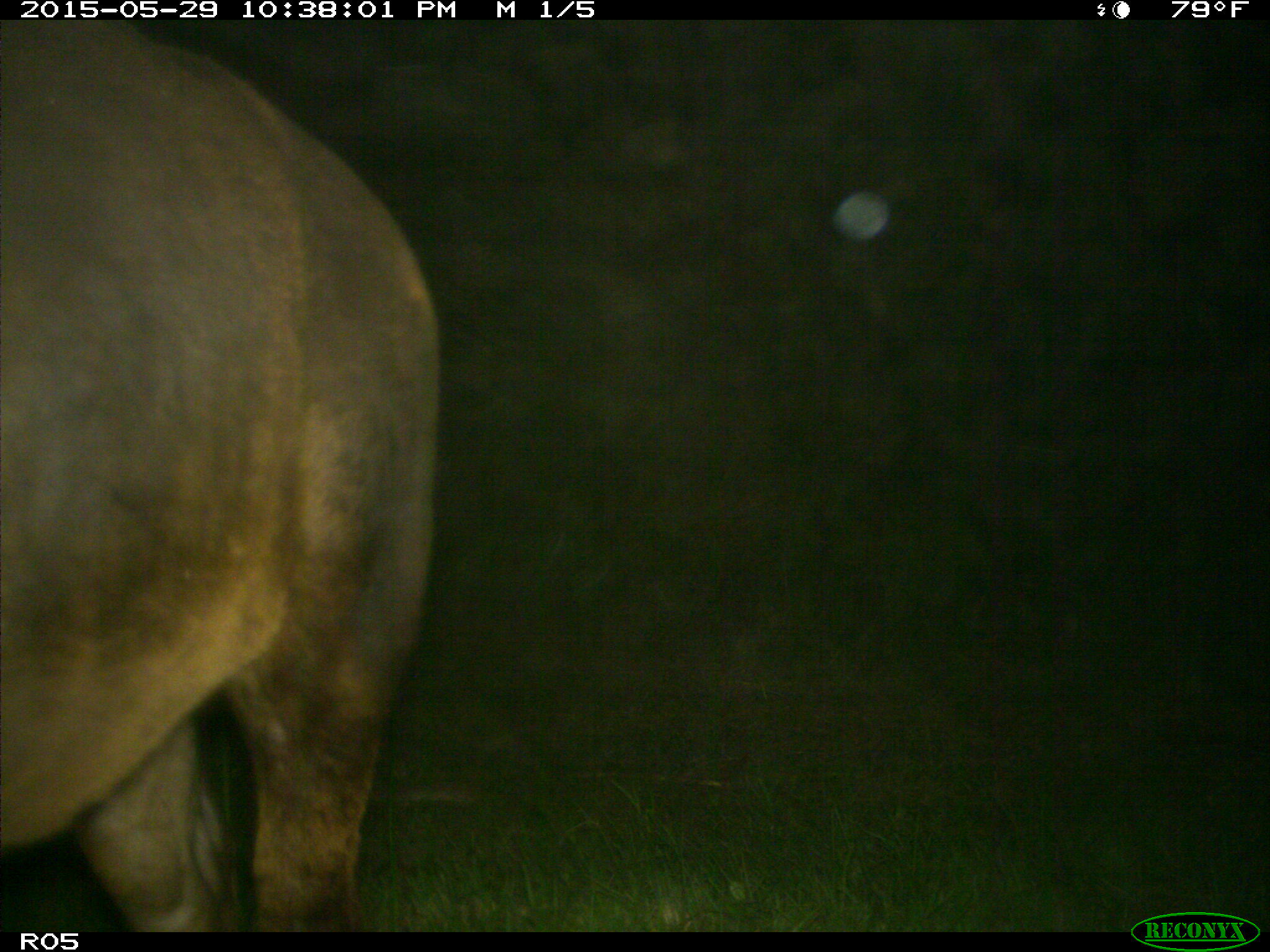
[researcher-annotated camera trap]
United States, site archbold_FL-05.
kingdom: Animalia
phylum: Chordata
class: Mammalia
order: Artiodactyla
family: Bovidae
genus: Bos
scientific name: Bos taurus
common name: domestic cow